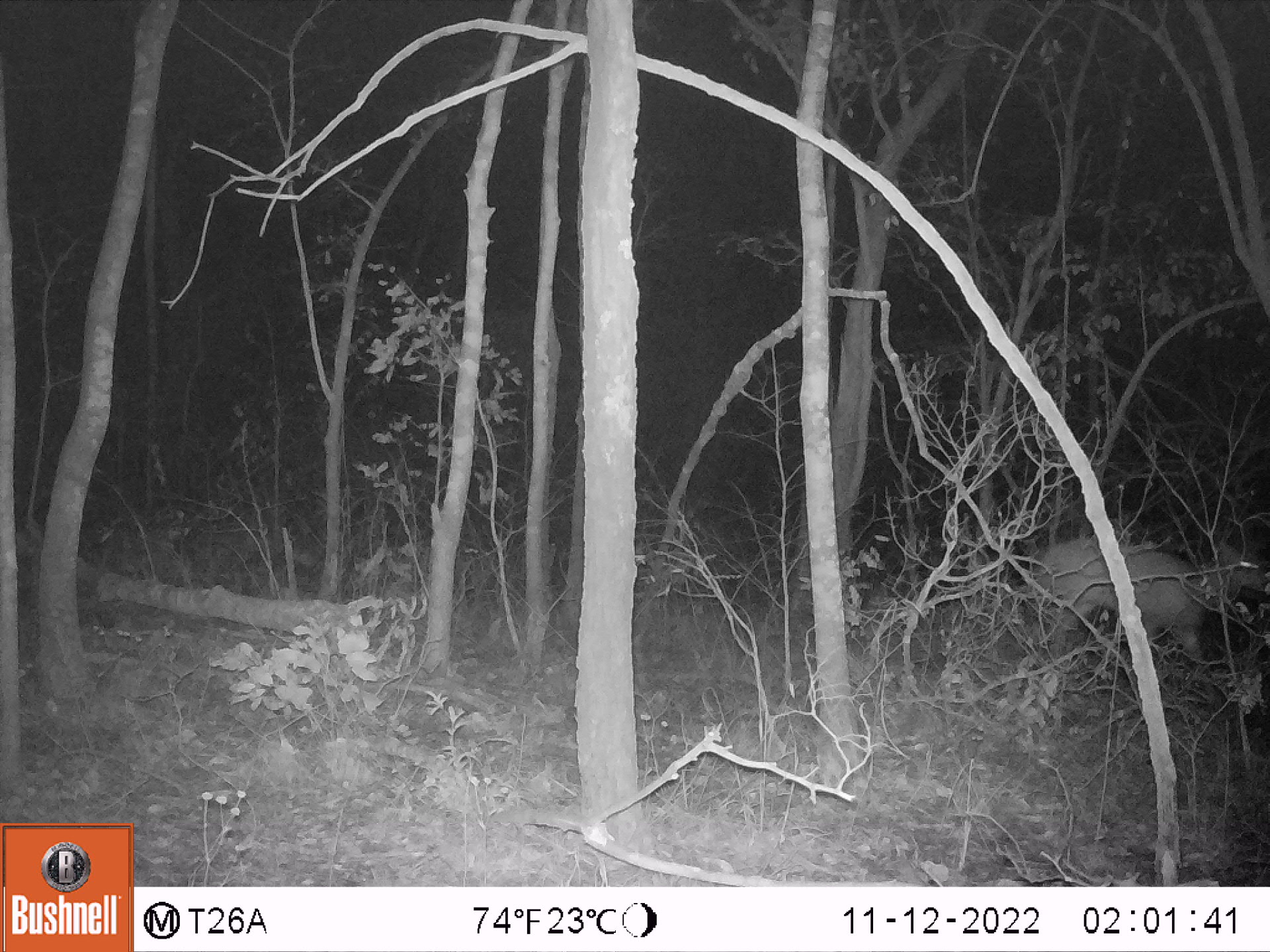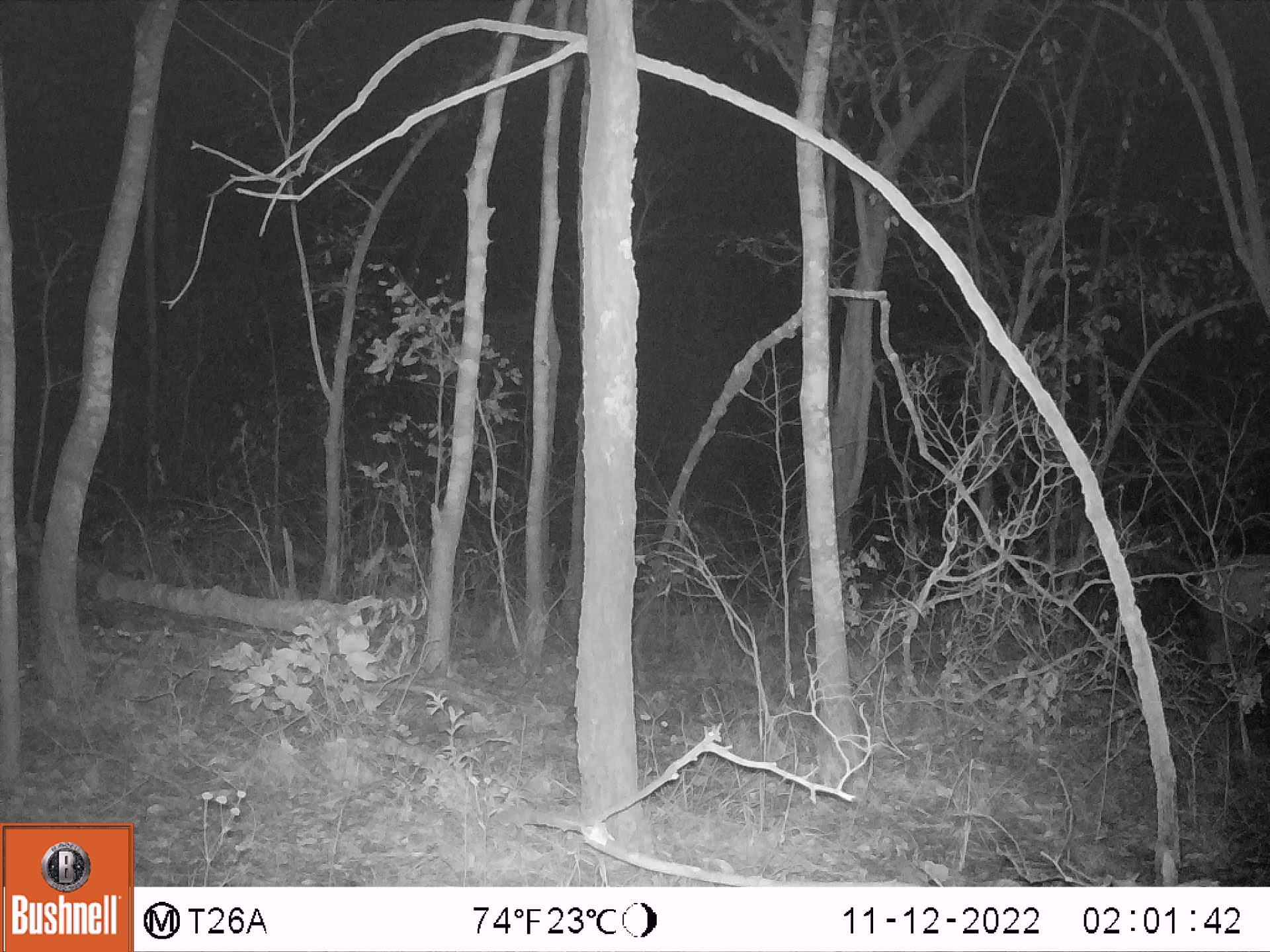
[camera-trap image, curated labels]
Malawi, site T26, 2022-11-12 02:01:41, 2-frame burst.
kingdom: Animalia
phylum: Chordata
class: Mammalia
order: Artiodactyla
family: Bovidae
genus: Tragelaphus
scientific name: Tragelaphus sylvaticus sylvaticus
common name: cape bushbuck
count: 1